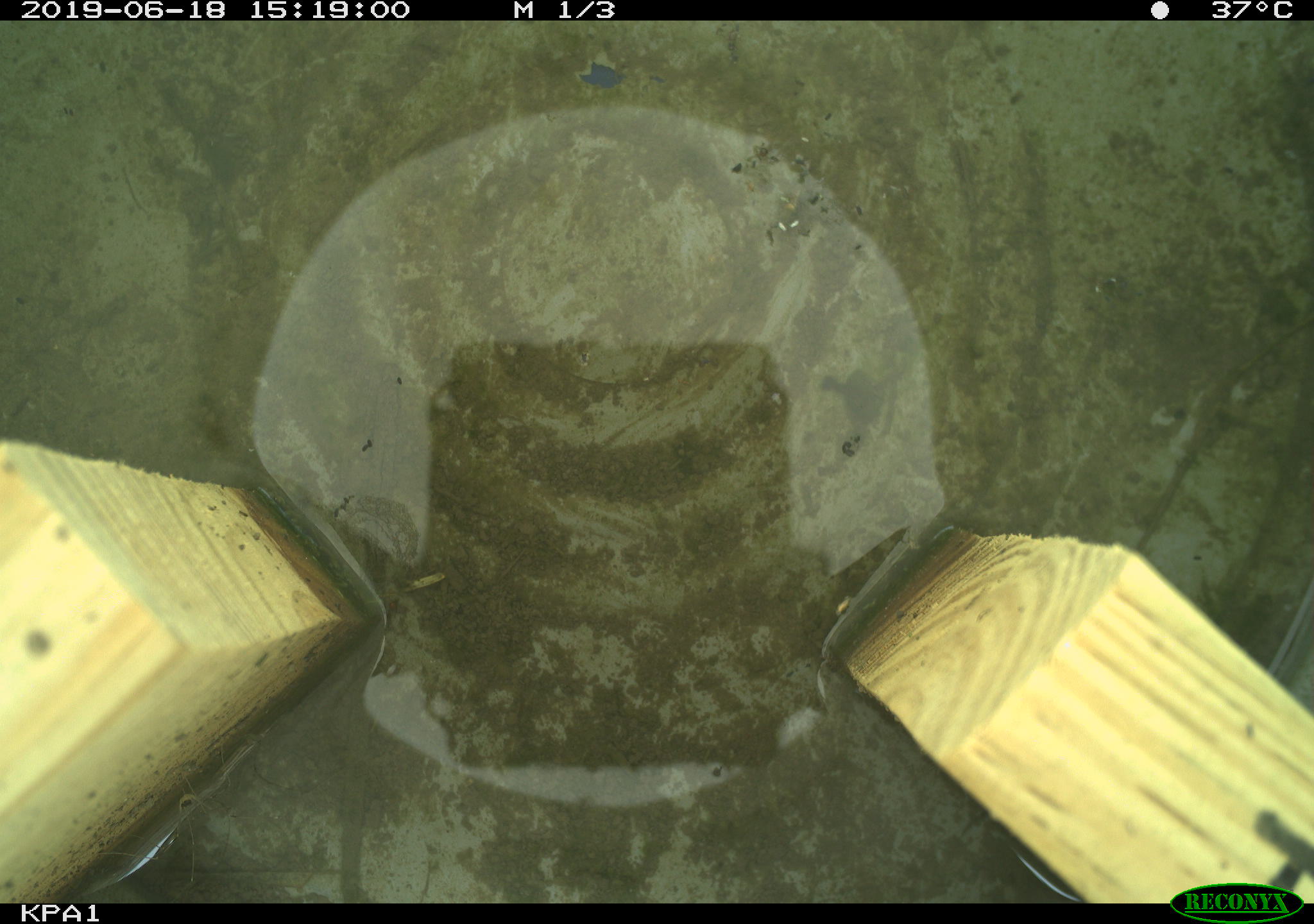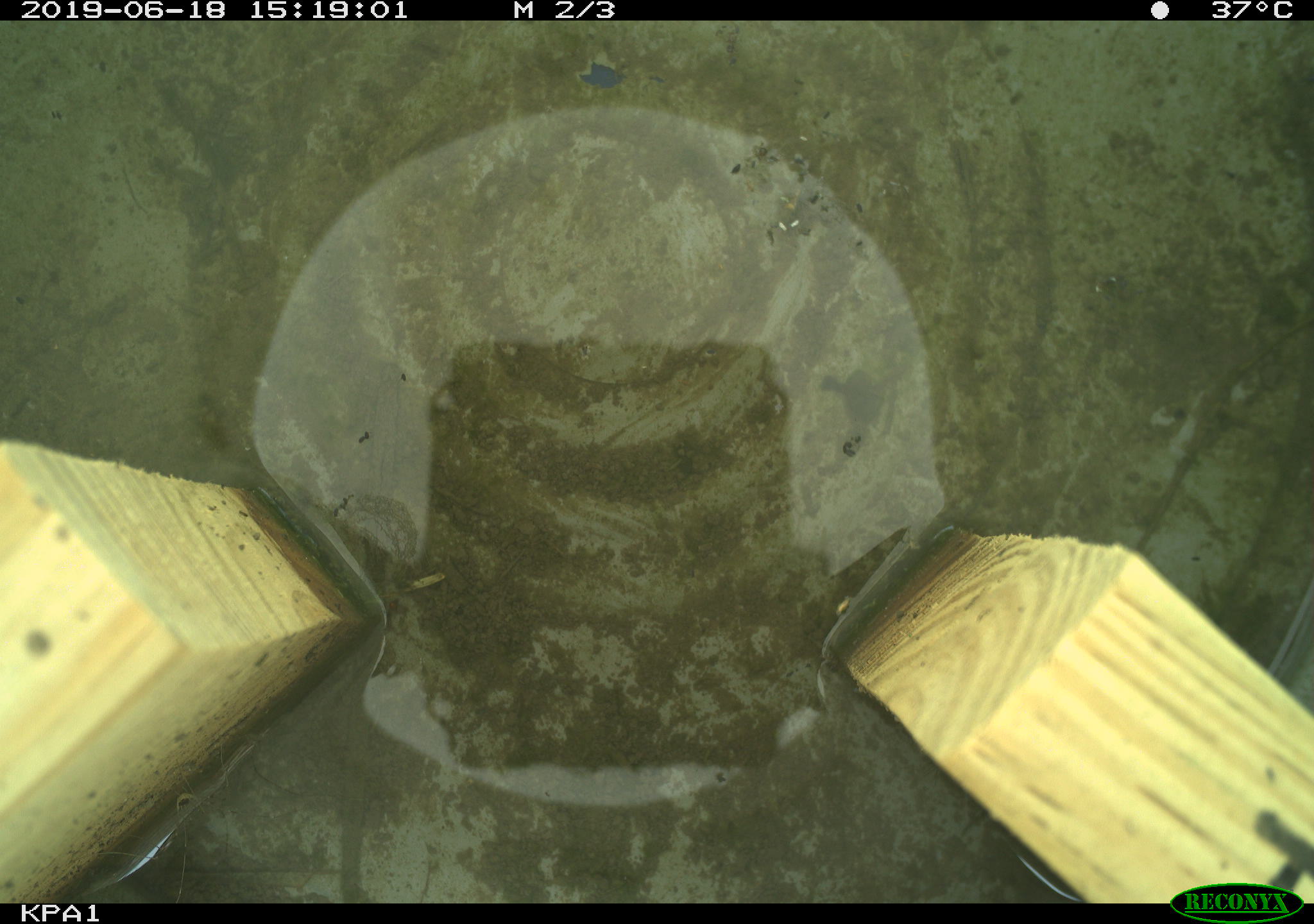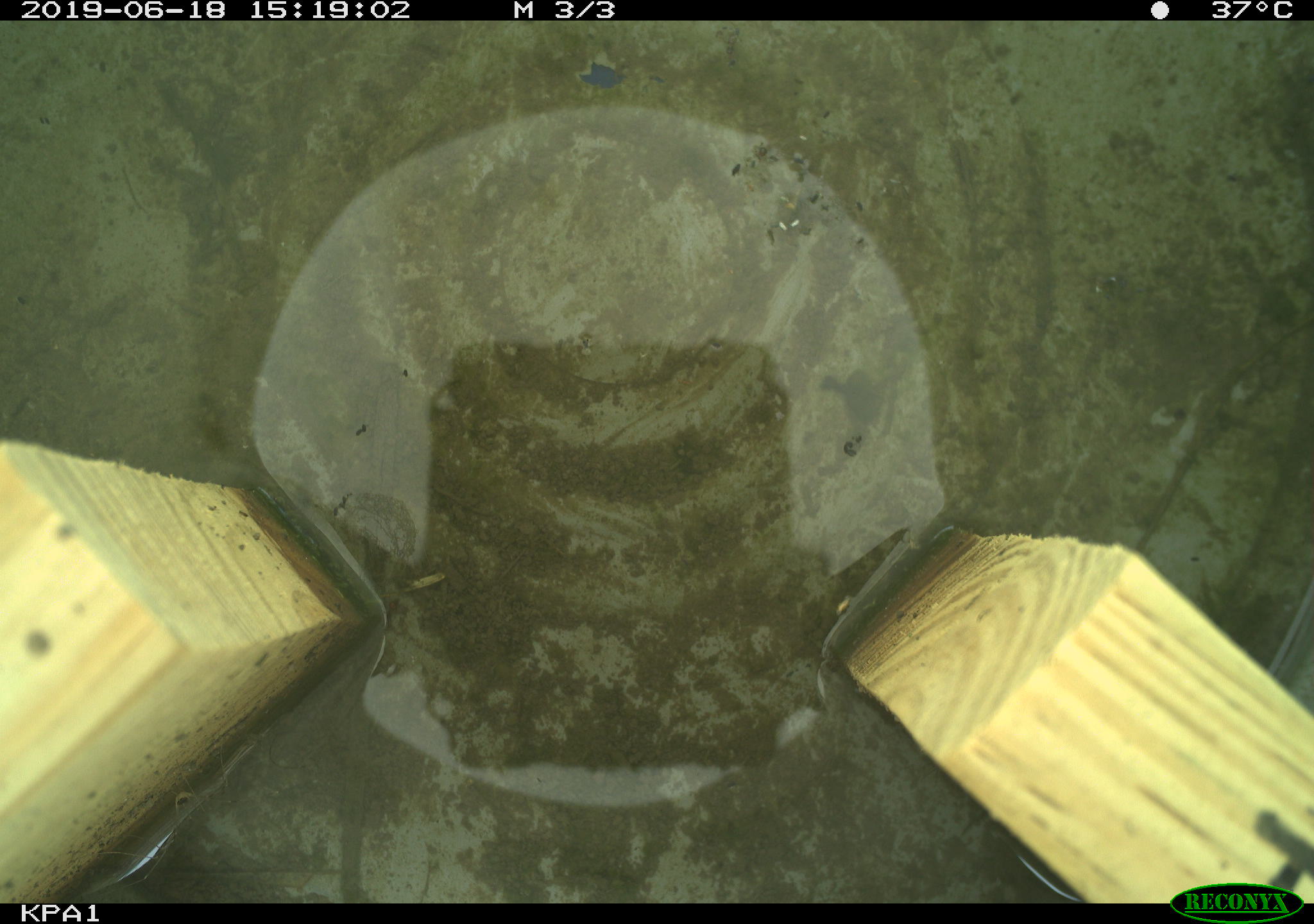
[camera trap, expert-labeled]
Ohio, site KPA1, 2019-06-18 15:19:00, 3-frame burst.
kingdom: Animalia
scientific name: Animalia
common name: animal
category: invertebrate